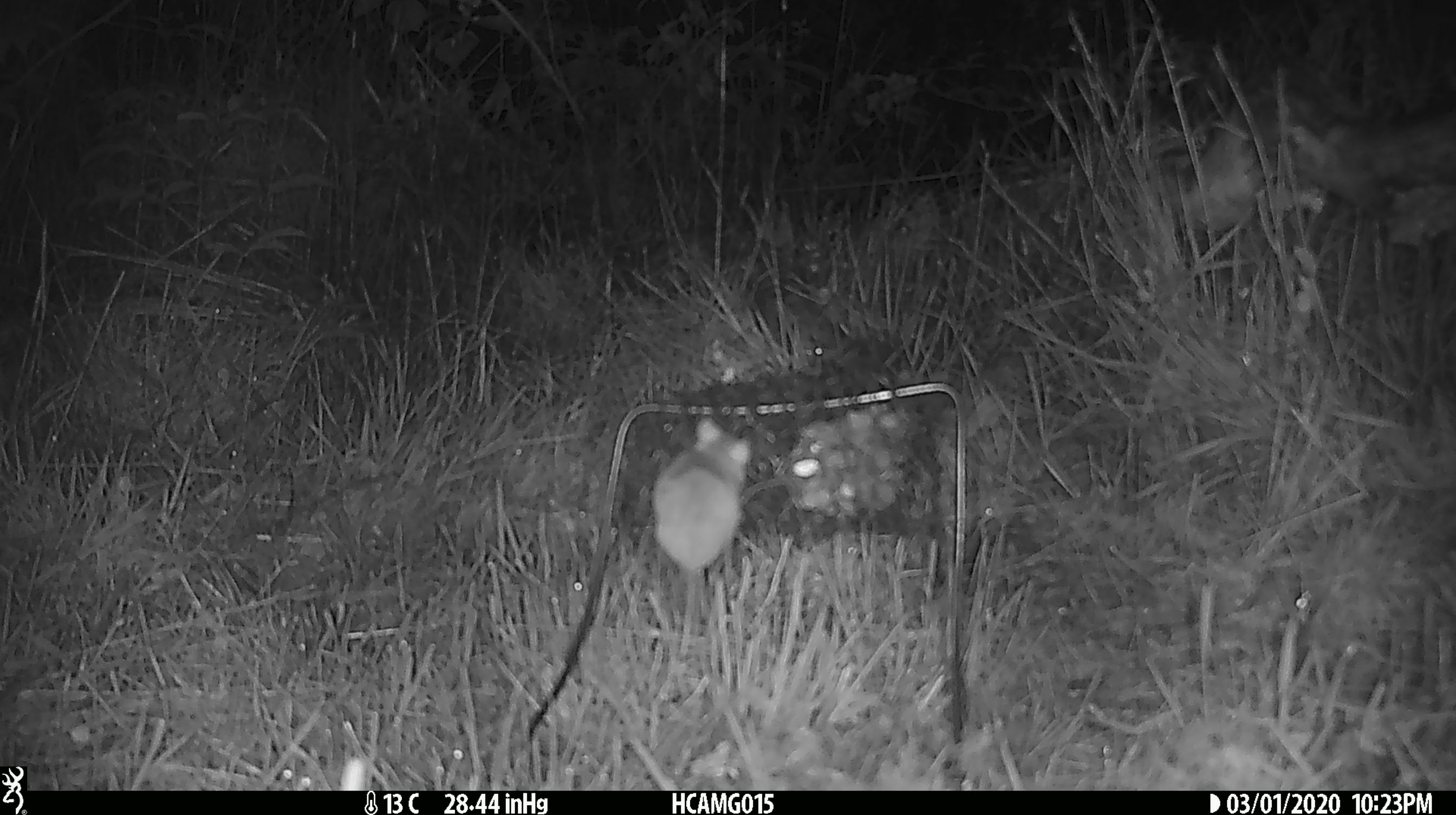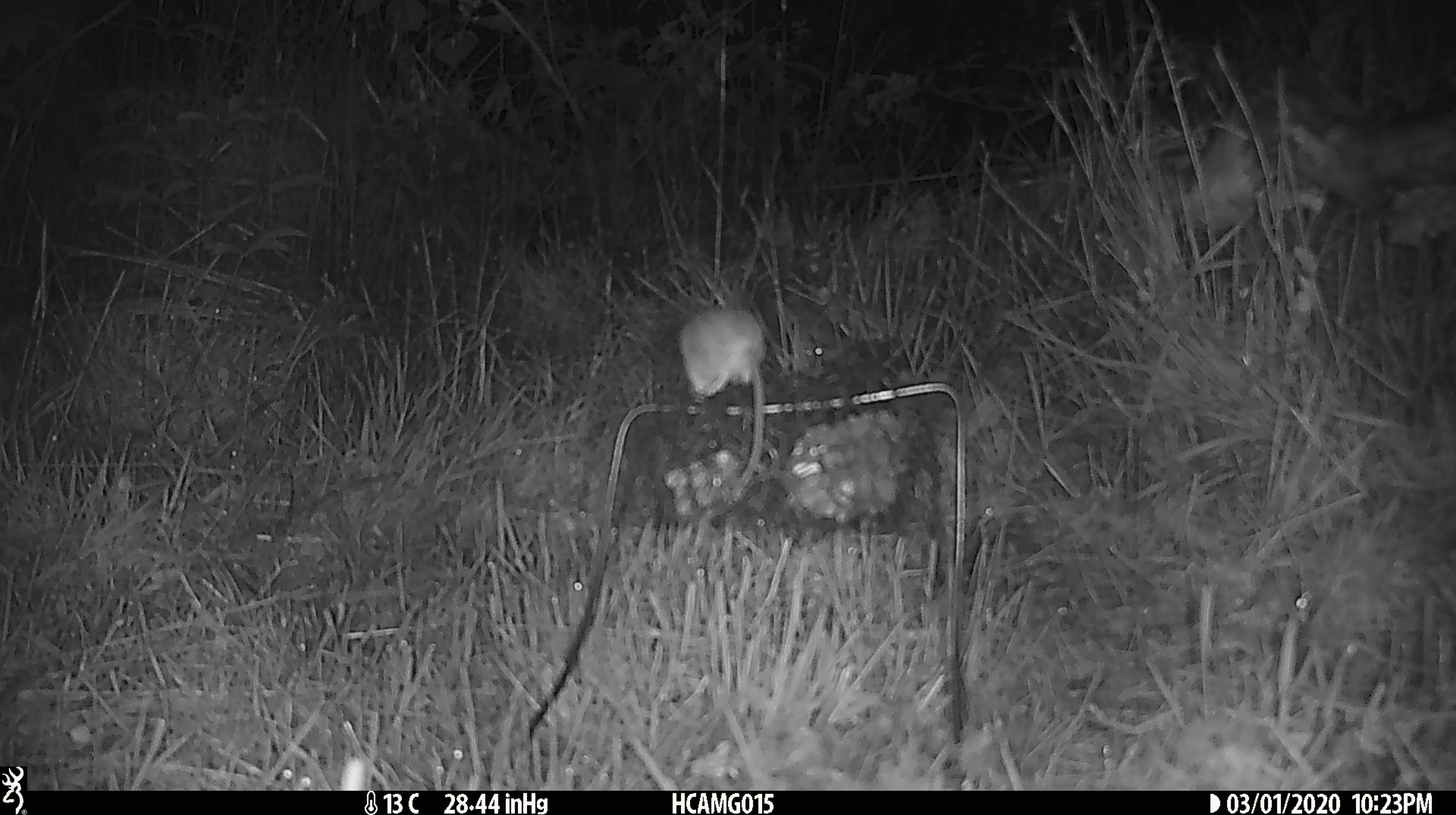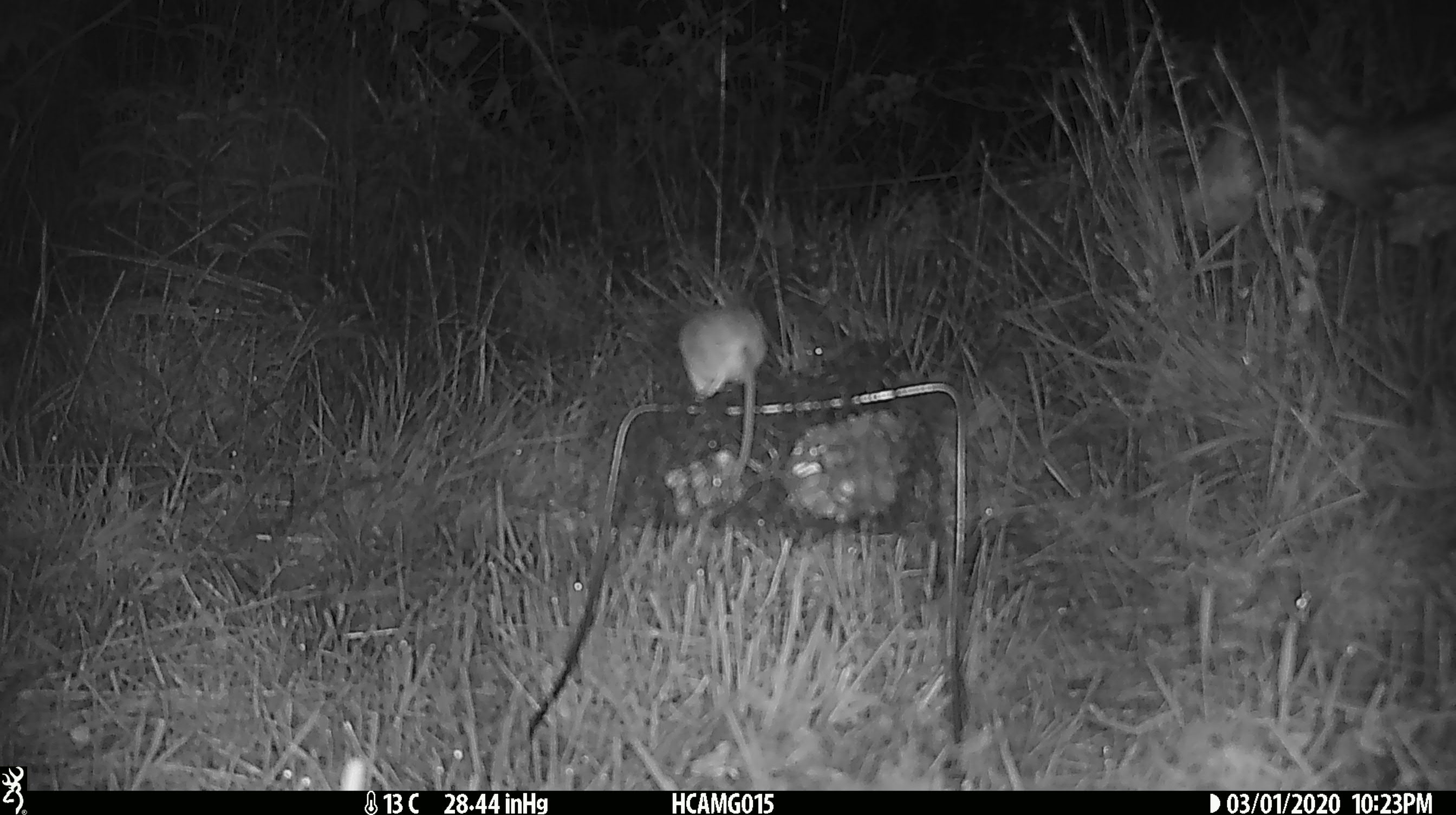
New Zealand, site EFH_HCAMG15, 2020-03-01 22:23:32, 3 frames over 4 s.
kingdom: Animalia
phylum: Chordata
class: Mammalia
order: Rodentia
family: Muridae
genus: Mus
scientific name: Mus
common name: mouse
Mouse (Mus).